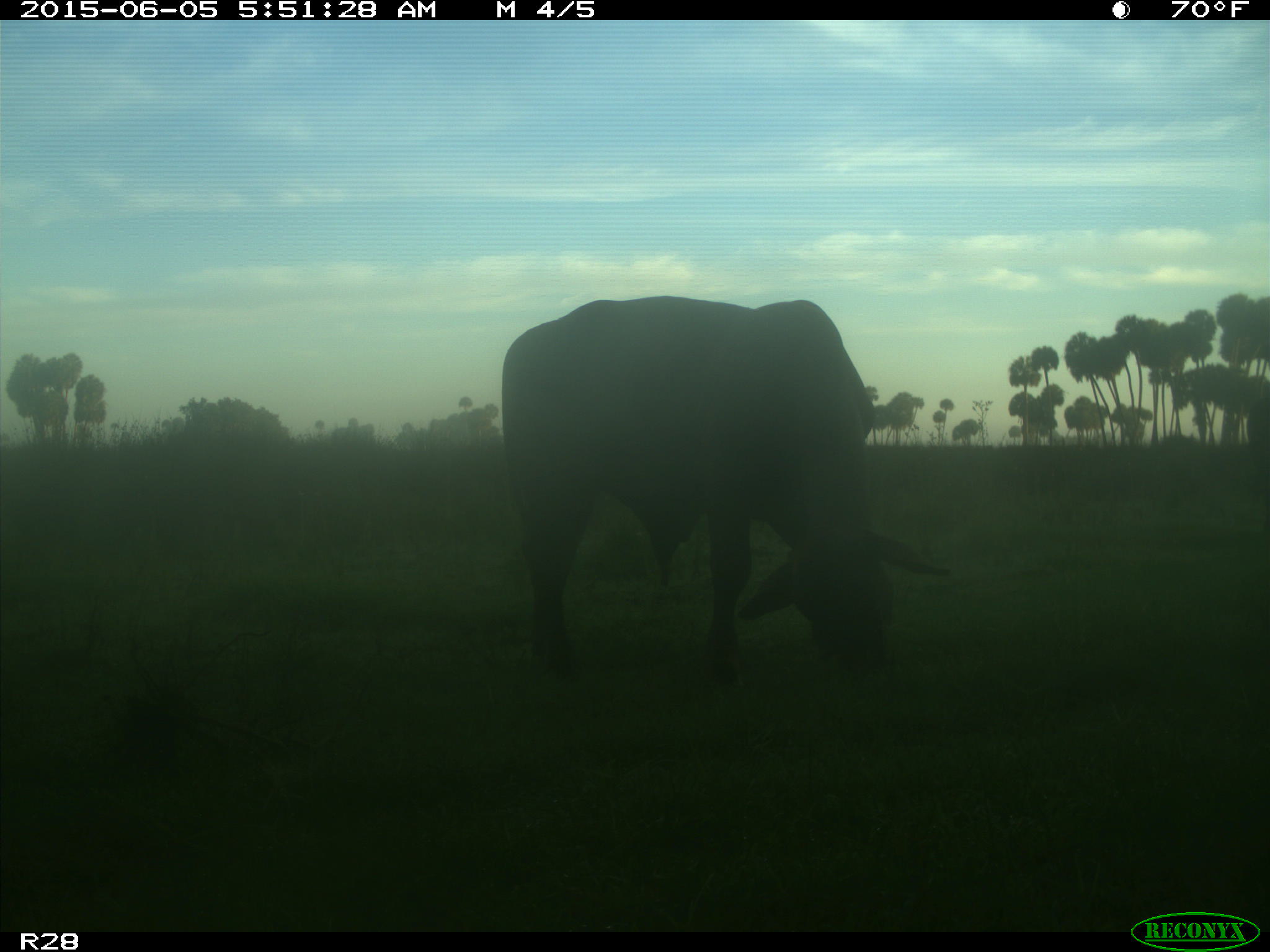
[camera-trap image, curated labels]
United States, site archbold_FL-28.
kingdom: Animalia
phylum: Chordata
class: Mammalia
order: Artiodactyla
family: Bovidae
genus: Bos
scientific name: Bos taurus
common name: domestic cow